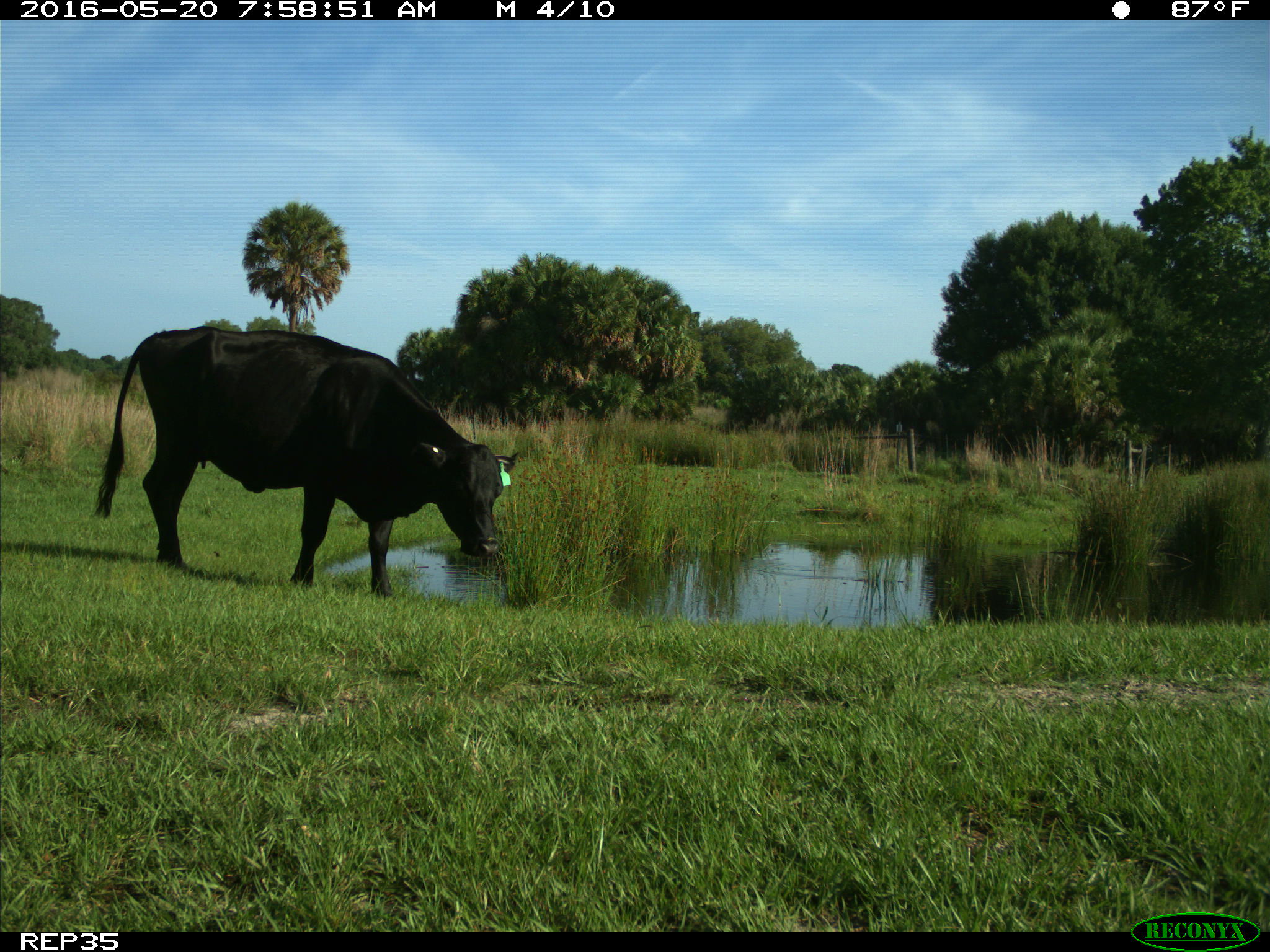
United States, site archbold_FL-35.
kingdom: Animalia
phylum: Chordata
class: Mammalia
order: Artiodactyla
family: Bovidae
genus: Bos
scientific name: Bos taurus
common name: domestic cow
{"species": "Bos taurus (domestic cow)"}